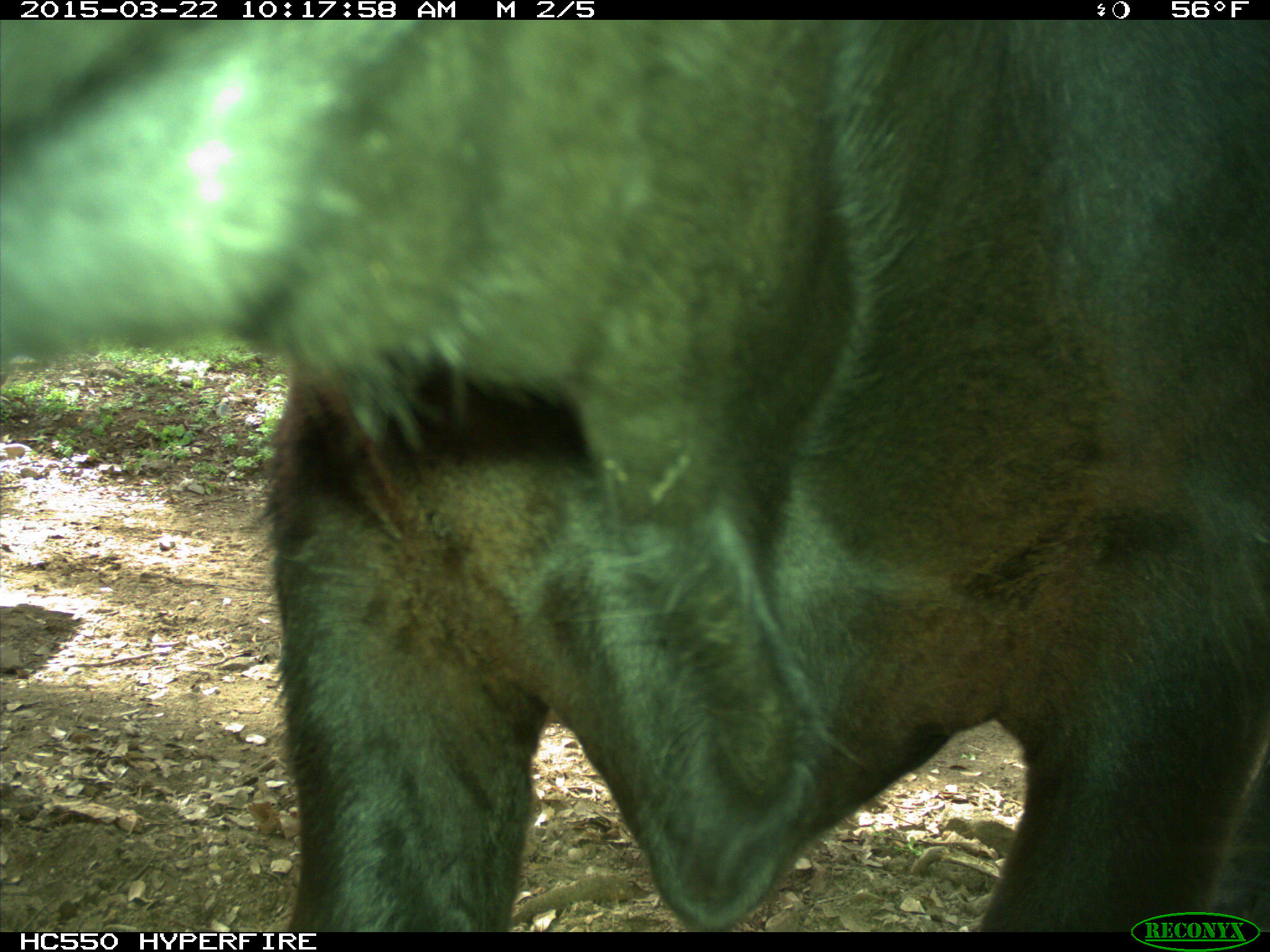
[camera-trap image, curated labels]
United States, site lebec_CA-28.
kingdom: Animalia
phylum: Chordata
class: Mammalia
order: Artiodactyla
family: Bovidae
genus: Bos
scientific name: Bos taurus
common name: domestic cow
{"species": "Bos taurus (domestic cow)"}